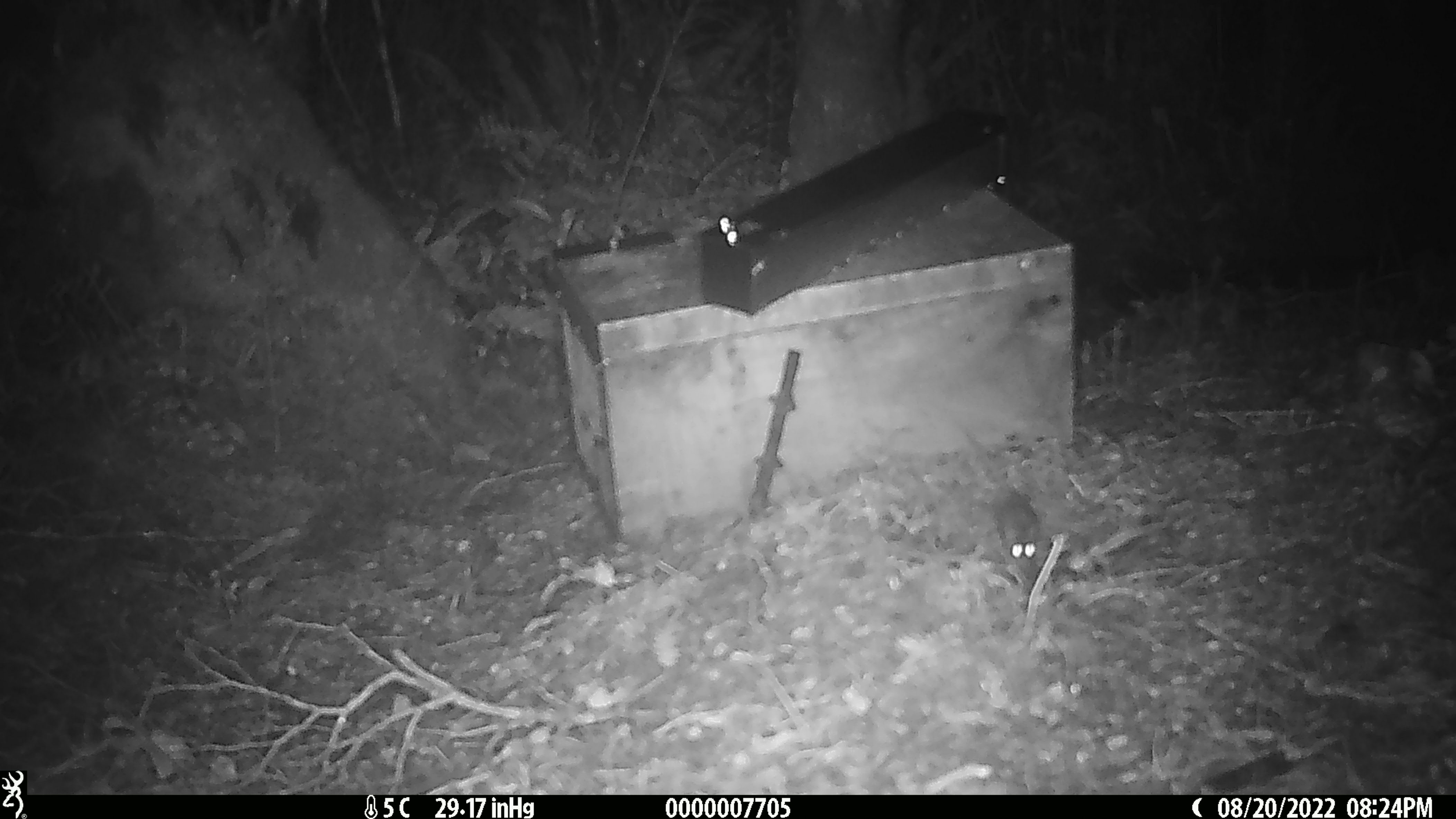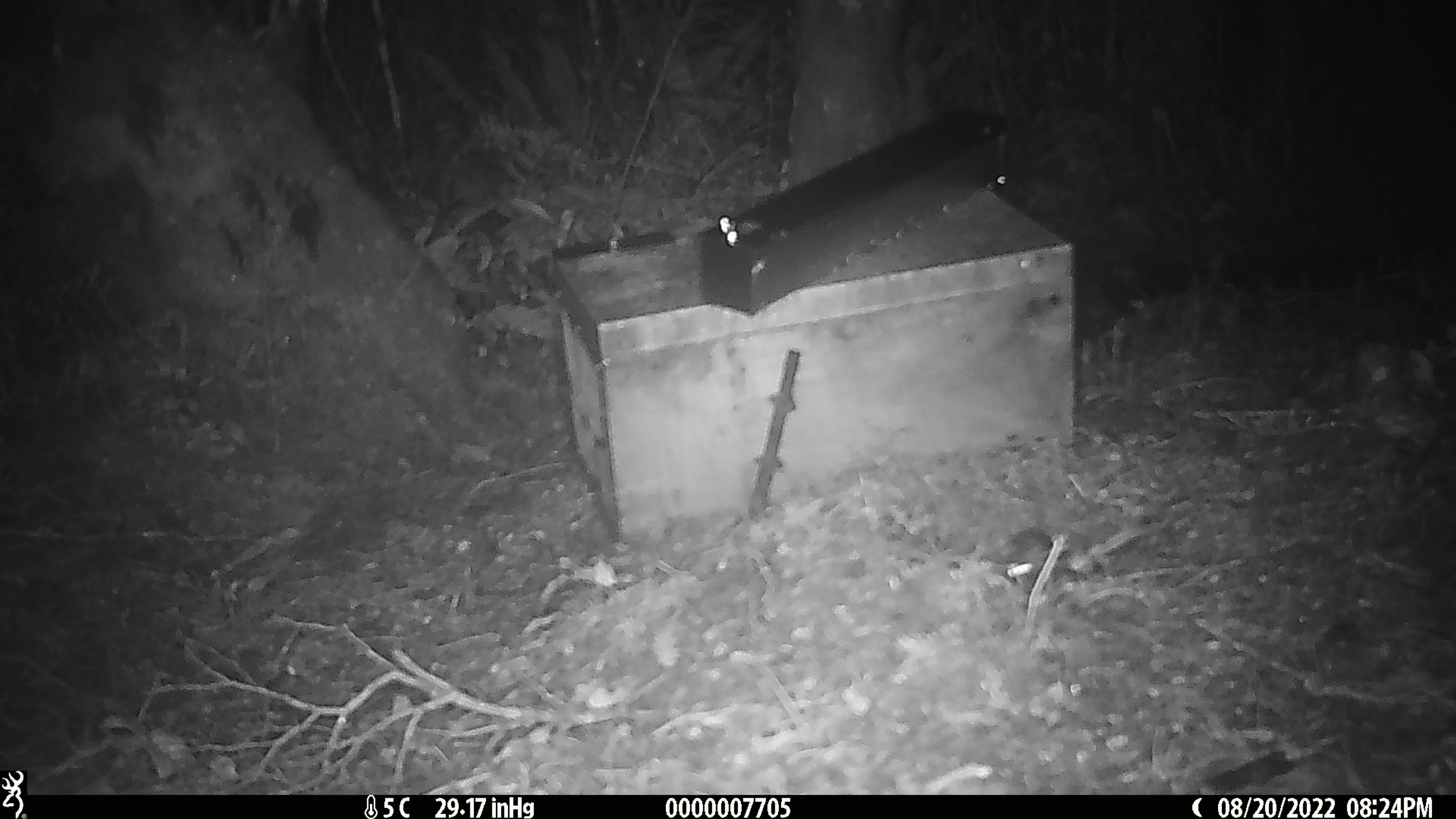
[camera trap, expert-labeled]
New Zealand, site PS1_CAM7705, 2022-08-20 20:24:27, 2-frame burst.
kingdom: Animalia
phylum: Chordata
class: Mammalia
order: Rodentia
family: Muridae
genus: Mus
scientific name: Mus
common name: mouse